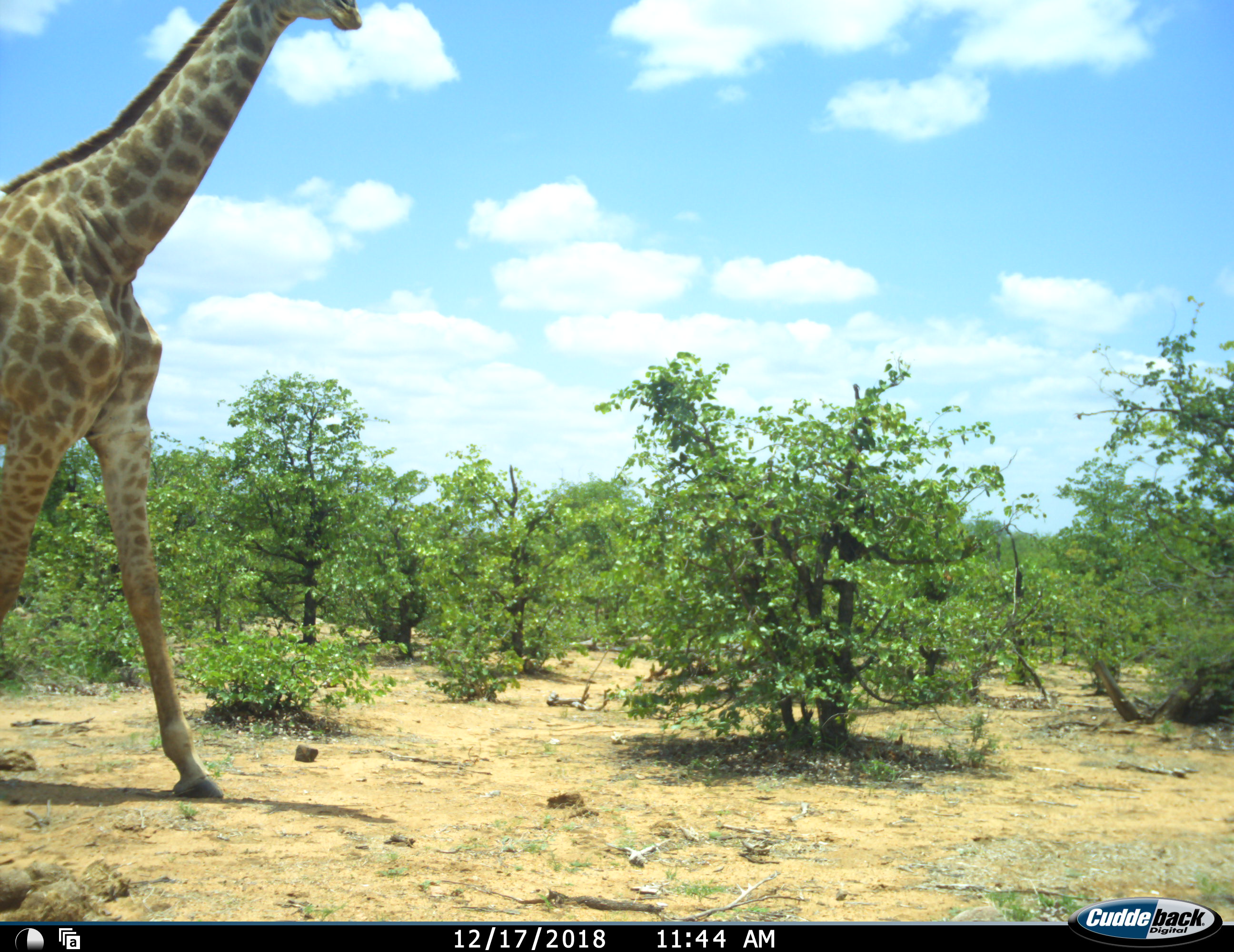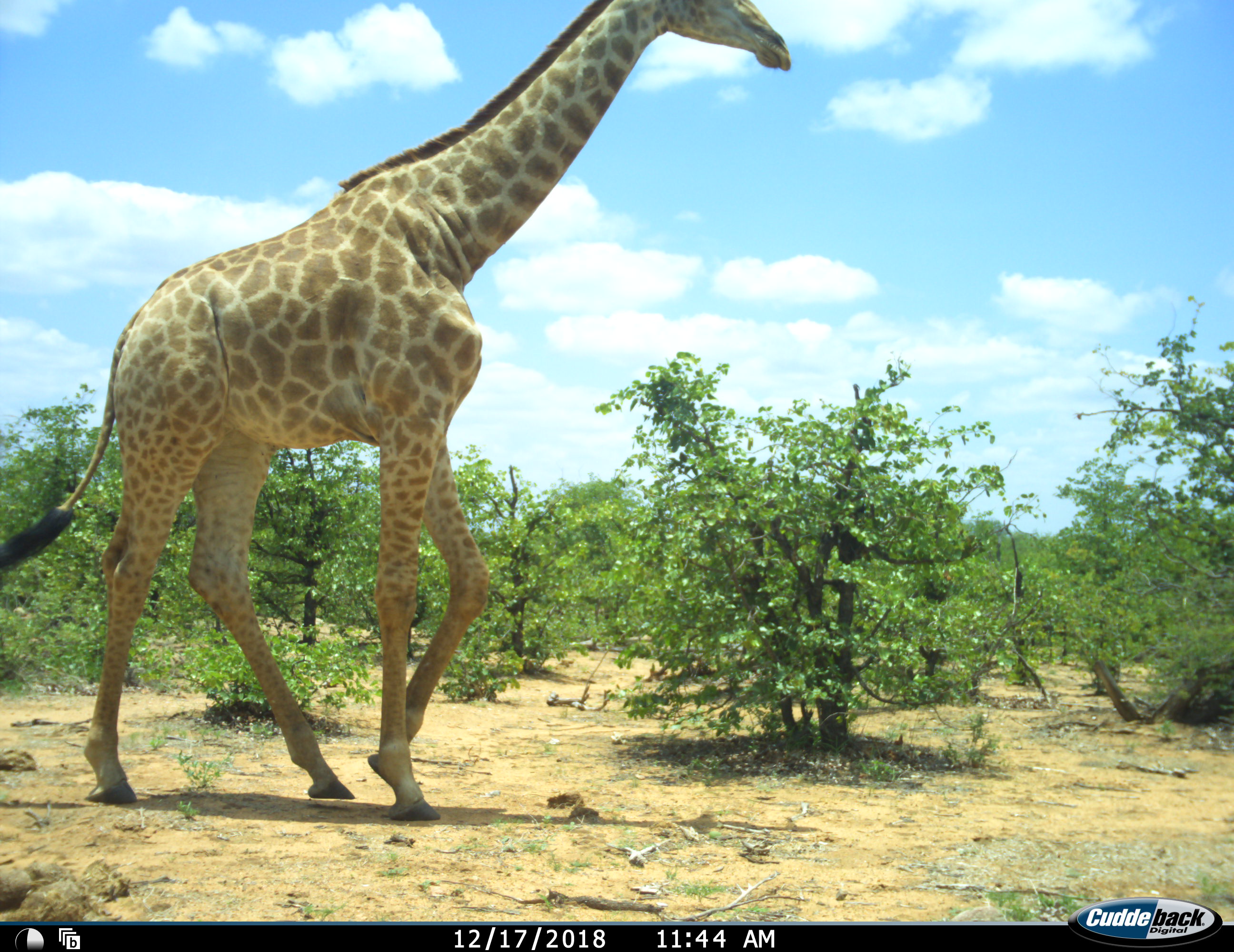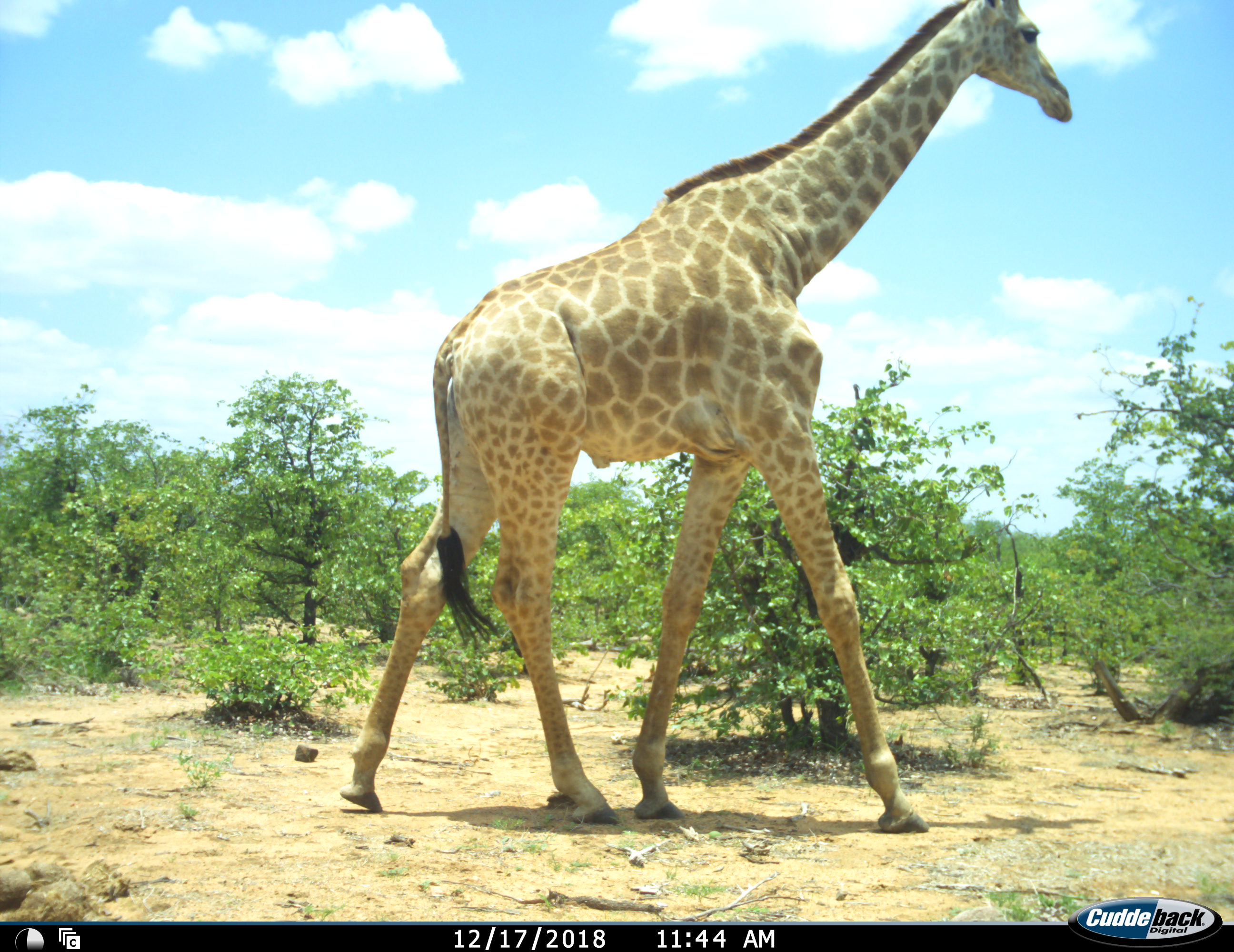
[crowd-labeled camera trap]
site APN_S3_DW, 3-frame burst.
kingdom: Animalia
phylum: Chordata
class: Mammalia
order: Artiodactyla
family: Giraffidae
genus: Giraffa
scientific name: Giraffa camelopardalis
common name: giraffe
Giraffe (Giraffa camelopardalis), count 1. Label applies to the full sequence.